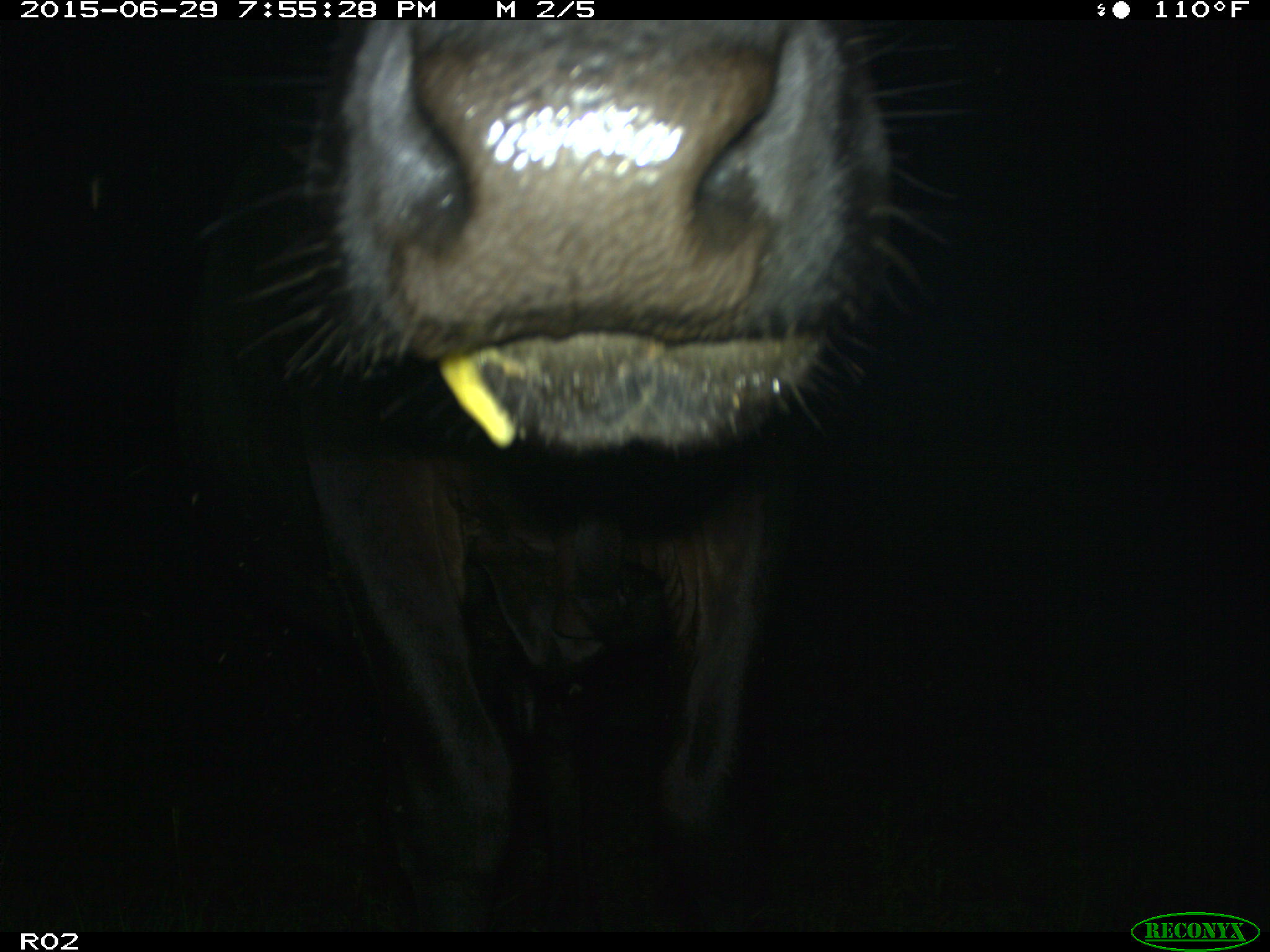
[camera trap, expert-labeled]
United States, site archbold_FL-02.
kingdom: Animalia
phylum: Chordata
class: Mammalia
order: Artiodactyla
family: Bovidae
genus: Bos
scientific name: Bos taurus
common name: domestic cow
Bos taurus (domestic cow).